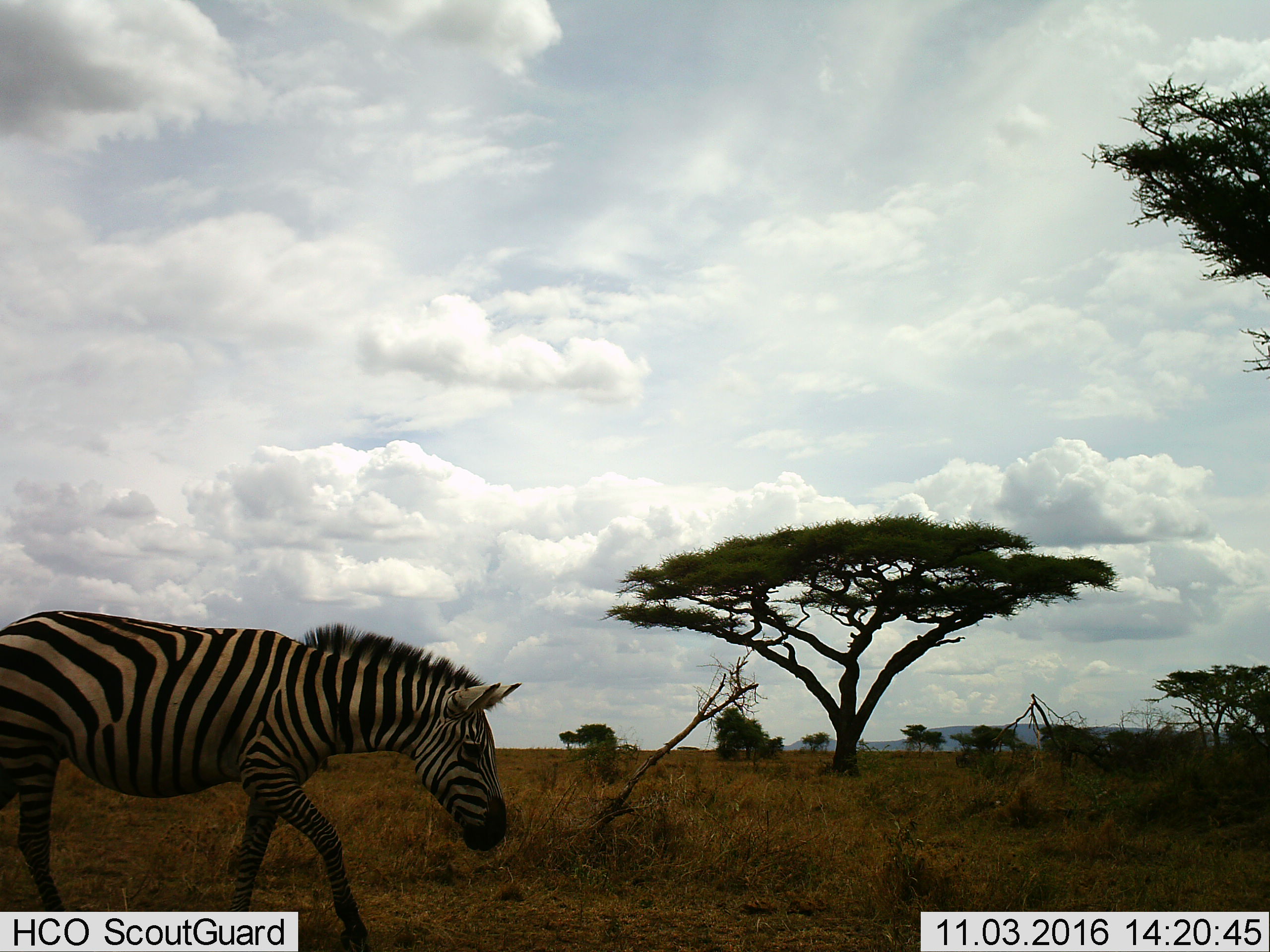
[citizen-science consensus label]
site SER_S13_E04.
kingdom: Animalia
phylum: Chordata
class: Mammalia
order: Perissodactyla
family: Equidae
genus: Equus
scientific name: Equus quagga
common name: plains zebra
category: zebraplains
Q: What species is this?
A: Zebraplains (plains zebra) (Equus quagga).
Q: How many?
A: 1.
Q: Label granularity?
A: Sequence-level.